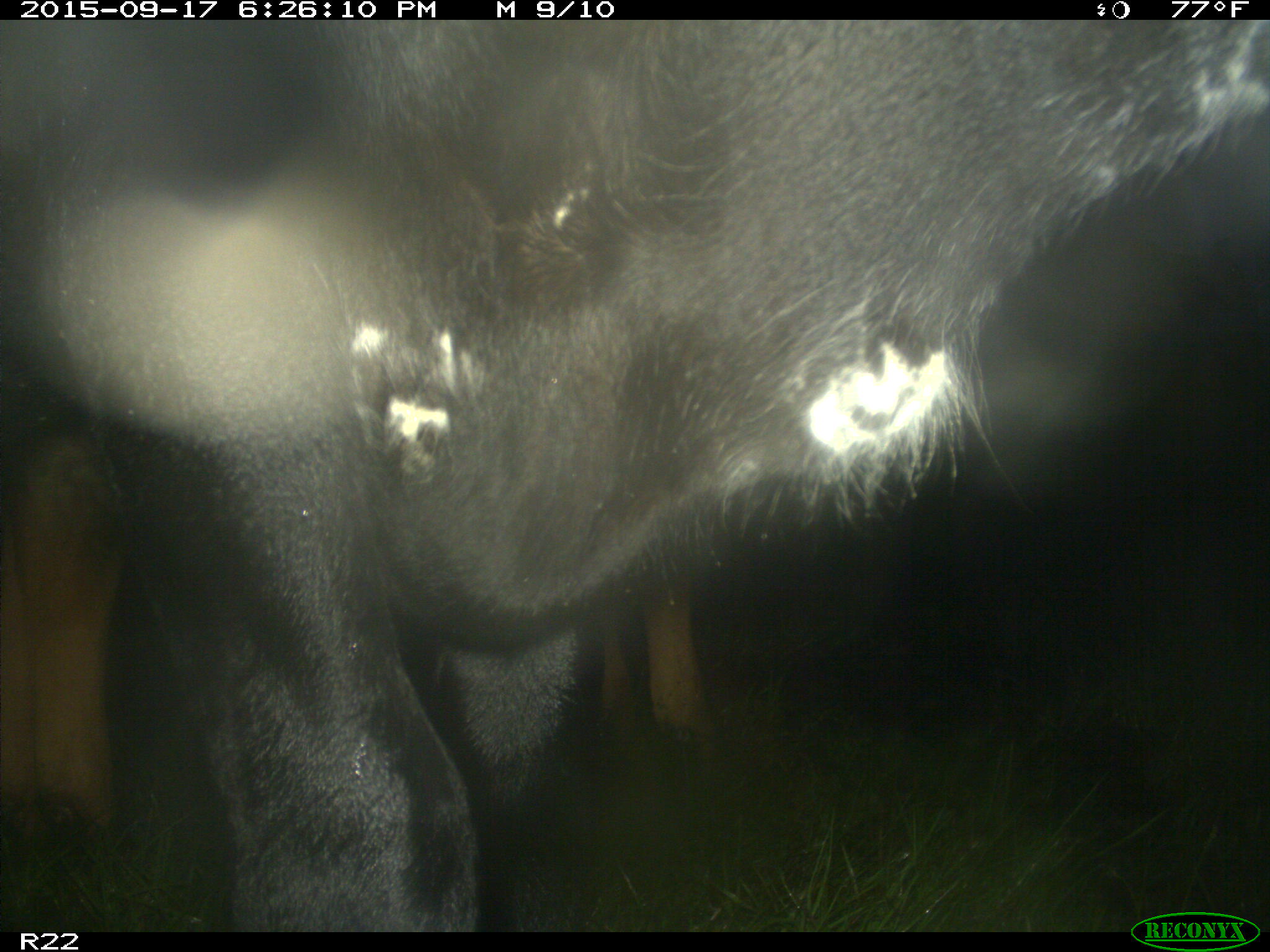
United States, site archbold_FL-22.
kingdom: Animalia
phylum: Chordata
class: Mammalia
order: Artiodactyla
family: Bovidae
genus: Bos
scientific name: Bos taurus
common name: domestic cow